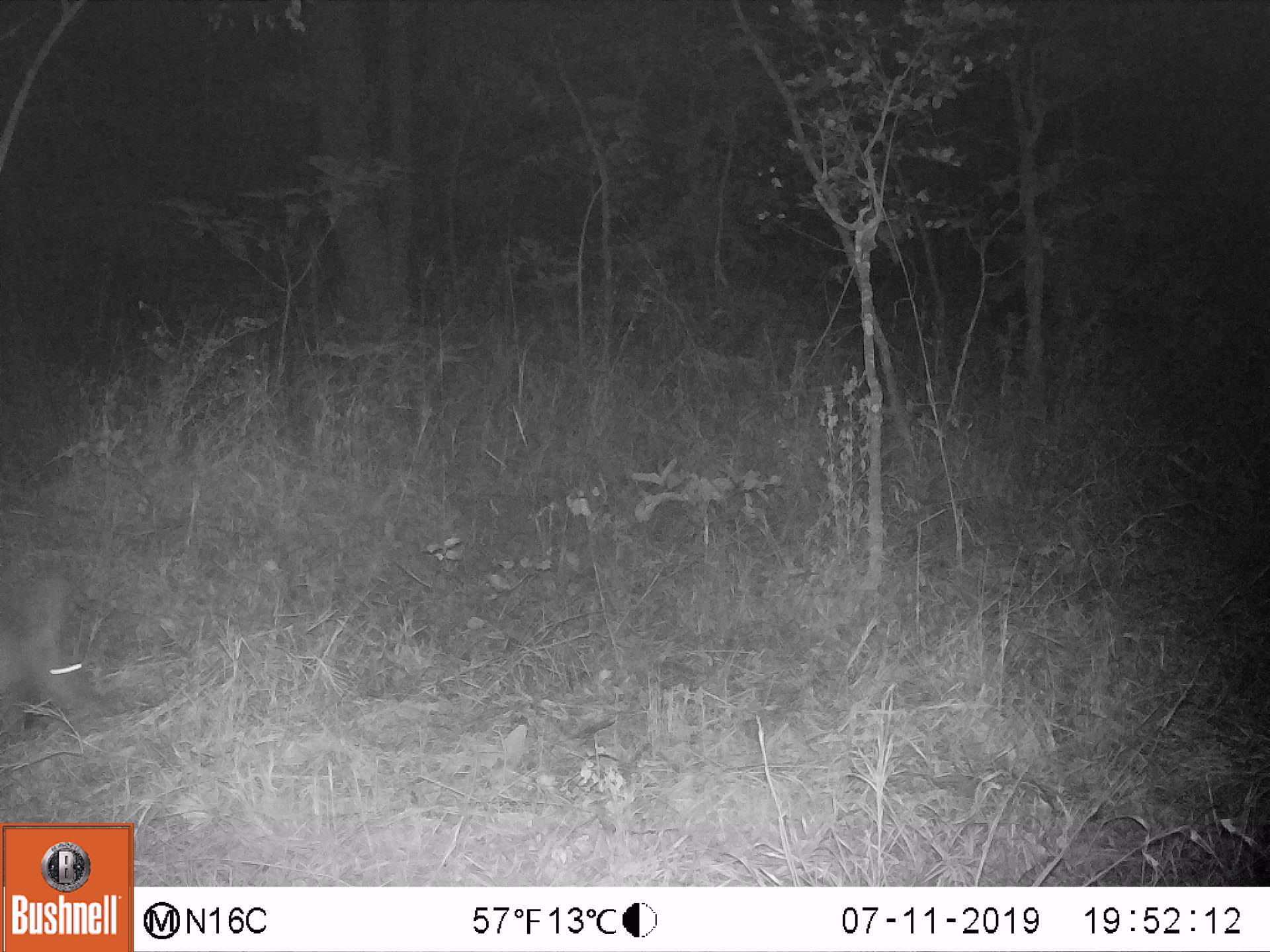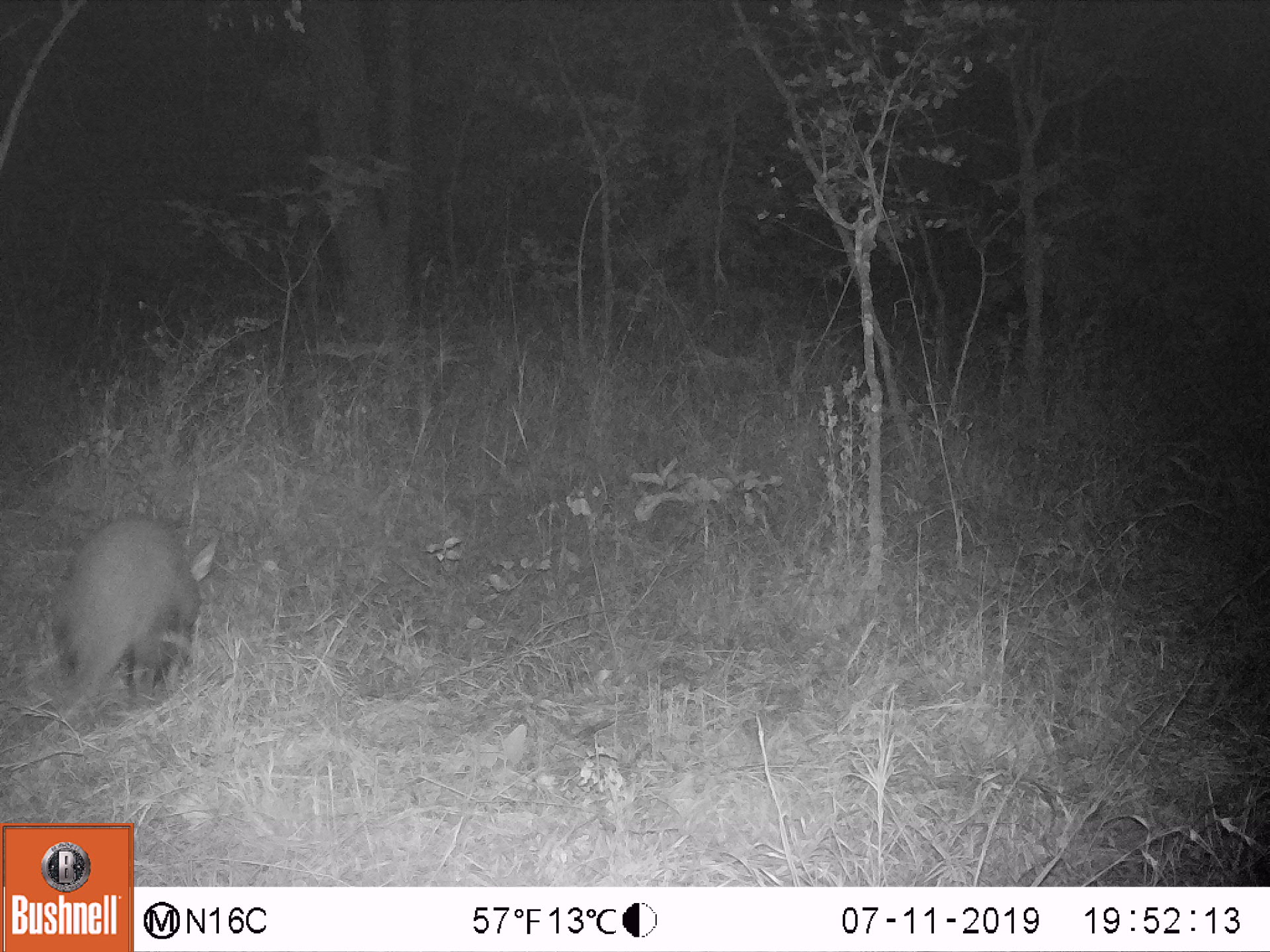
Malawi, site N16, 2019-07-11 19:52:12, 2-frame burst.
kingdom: Animalia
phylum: Chordata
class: Mammalia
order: Tubulidentata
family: Orycteropodidae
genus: Orycteropus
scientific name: Orycteropus afer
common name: aardvark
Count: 1.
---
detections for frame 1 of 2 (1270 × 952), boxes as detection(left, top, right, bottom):
aardvark: detection(0, 570, 101, 720)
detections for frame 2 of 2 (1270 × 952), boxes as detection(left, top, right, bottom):
aardvark: detection(45, 508, 224, 709)